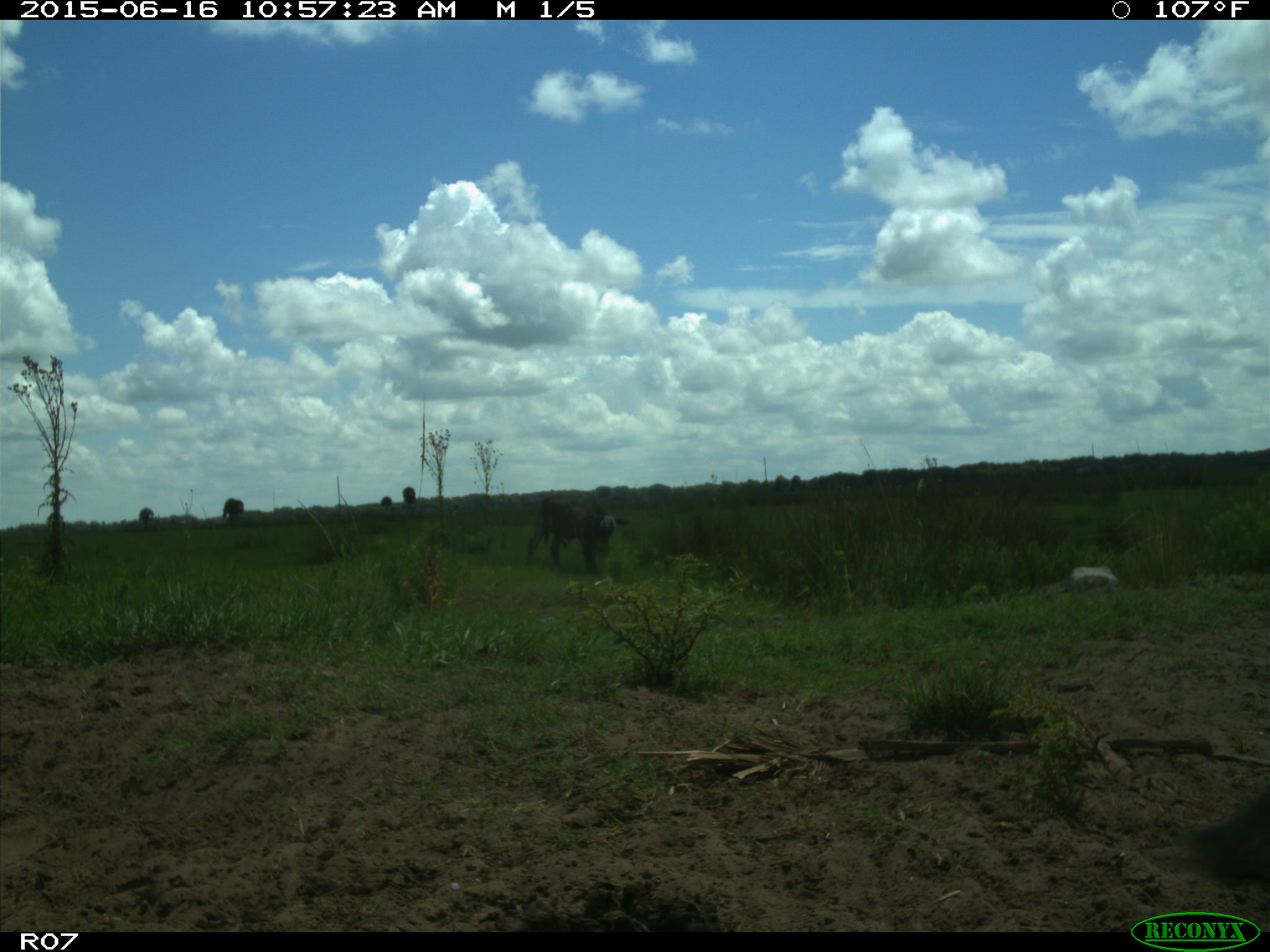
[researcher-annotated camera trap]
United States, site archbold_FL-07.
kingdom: Animalia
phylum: Chordata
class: Mammalia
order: Artiodactyla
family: Bovidae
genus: Bos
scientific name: Bos taurus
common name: domestic cow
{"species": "Bos taurus (domestic cow)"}